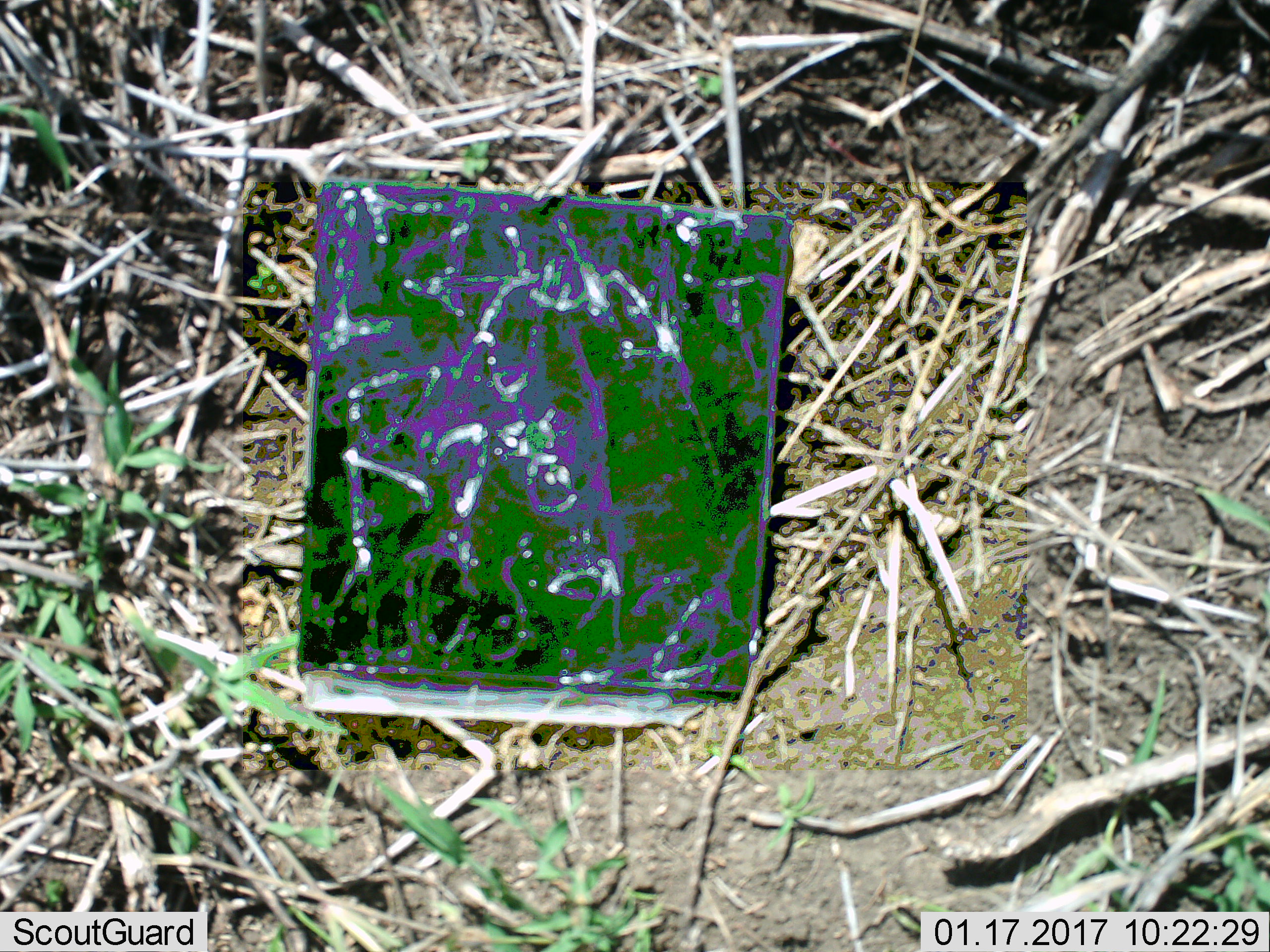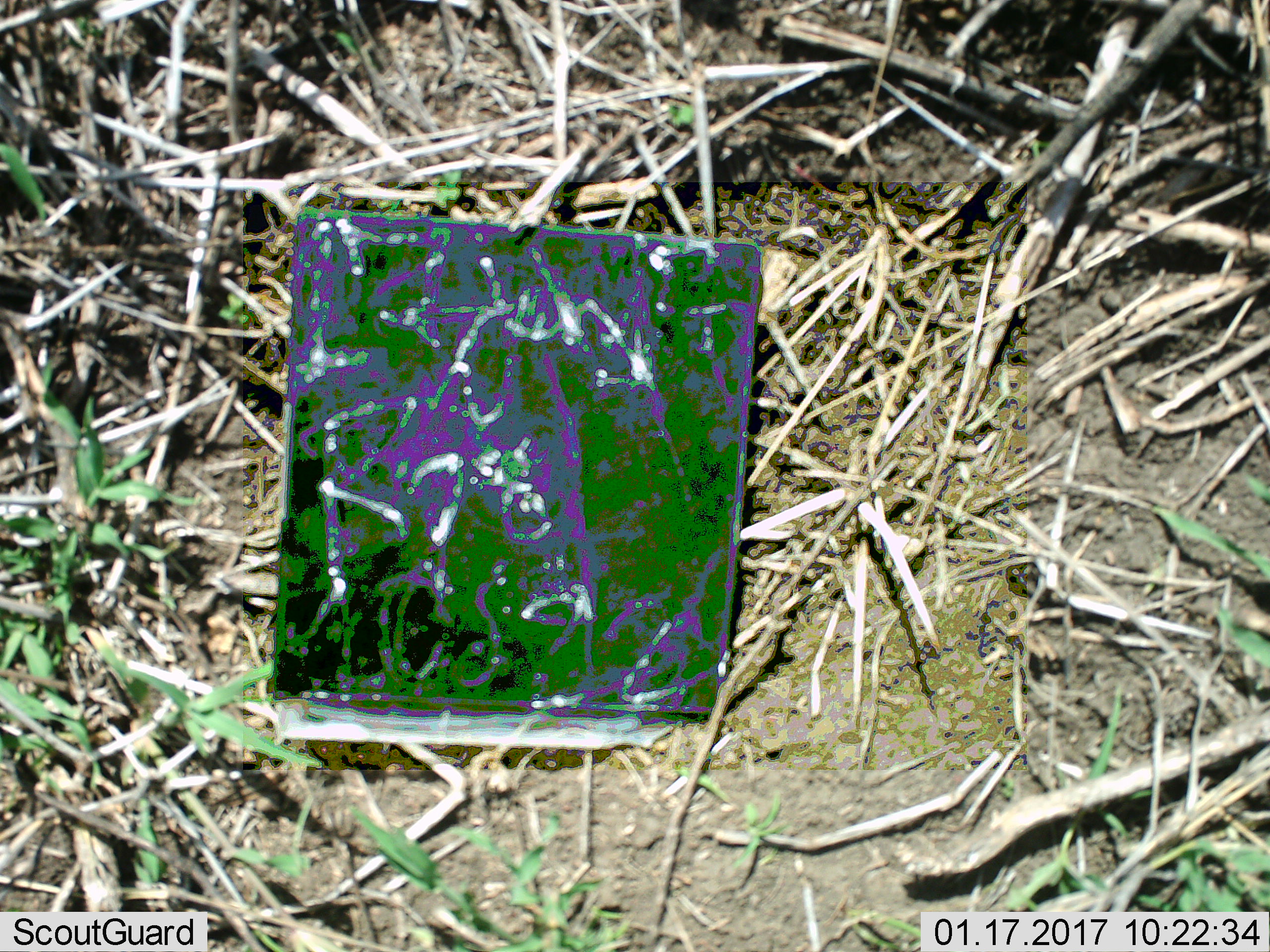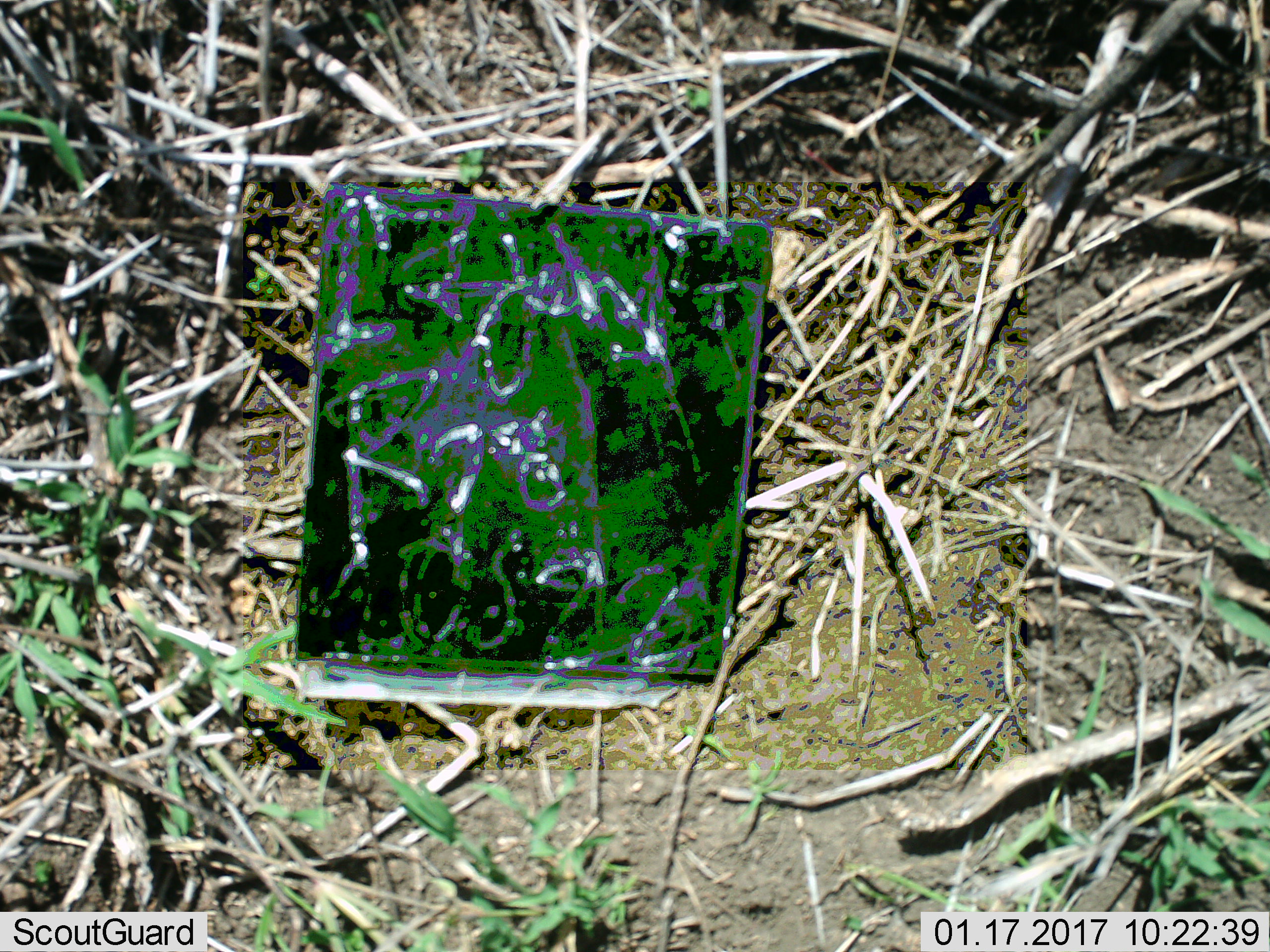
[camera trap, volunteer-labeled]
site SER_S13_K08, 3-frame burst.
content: unidentified animal